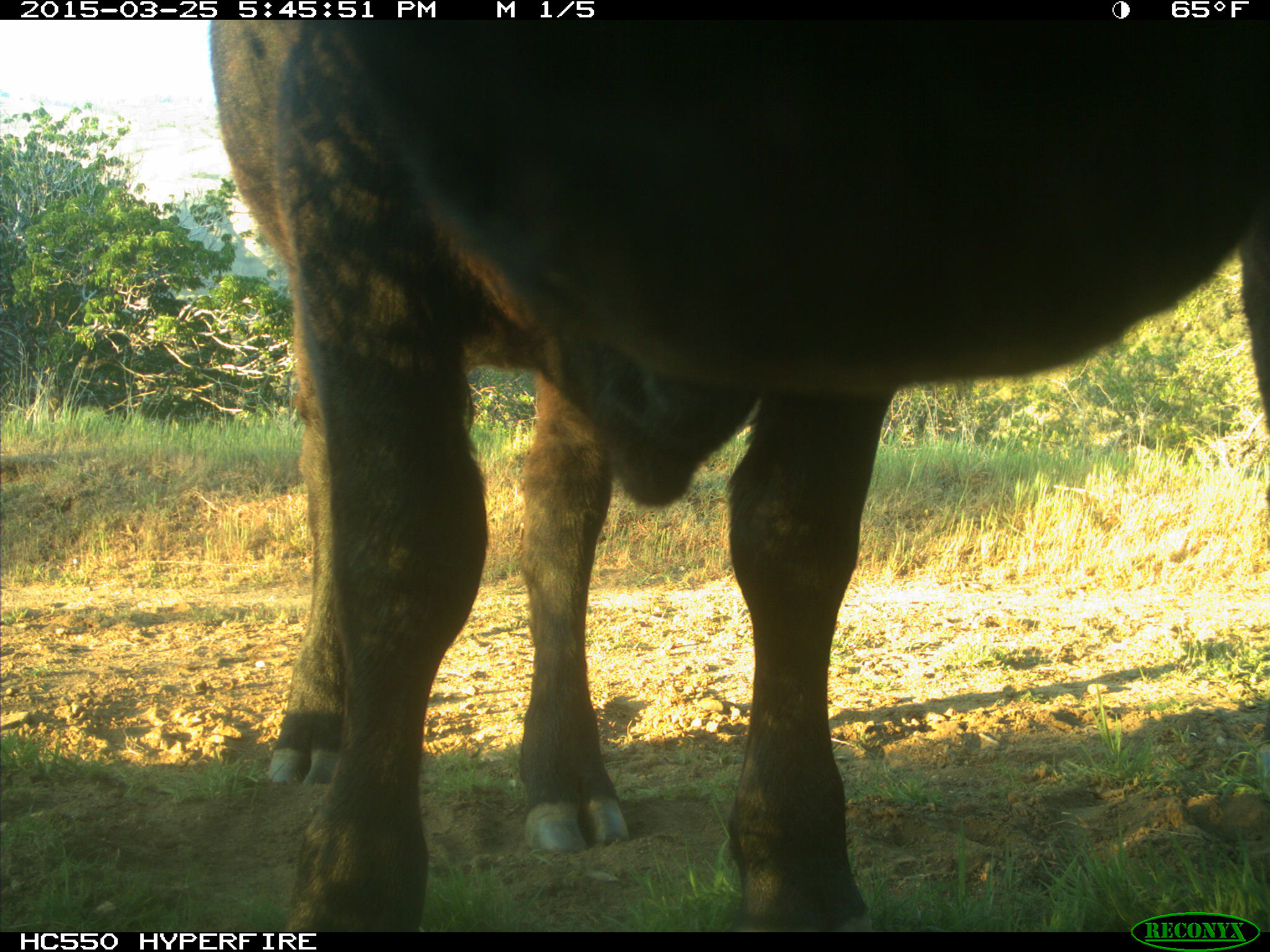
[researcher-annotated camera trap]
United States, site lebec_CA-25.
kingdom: Animalia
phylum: Chordata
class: Mammalia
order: Artiodactyla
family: Bovidae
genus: Bos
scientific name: Bos taurus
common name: domestic cow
Bos taurus (domestic cow).